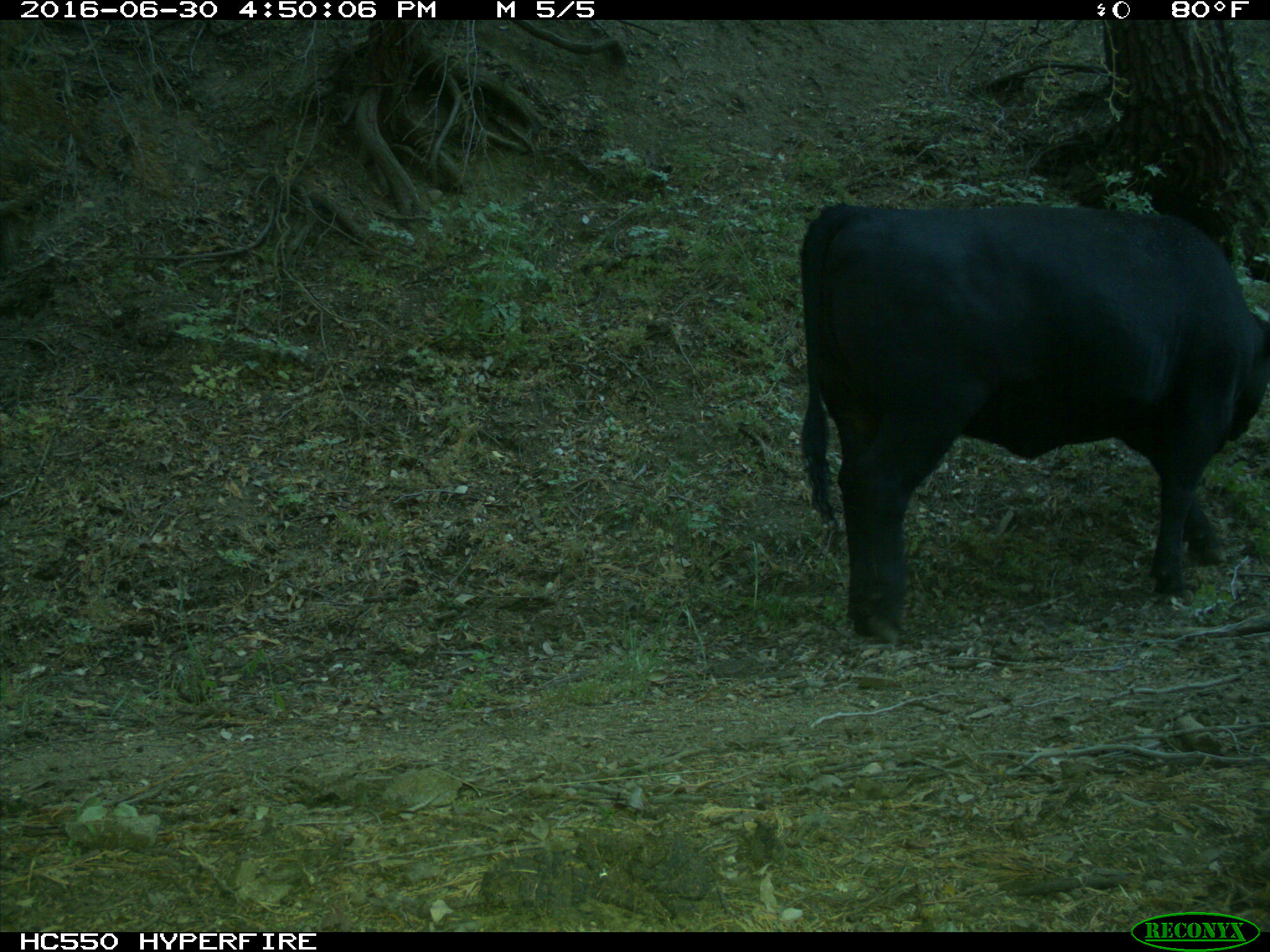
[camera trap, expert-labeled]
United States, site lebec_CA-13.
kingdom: Animalia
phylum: Chordata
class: Mammalia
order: Artiodactyla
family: Bovidae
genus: Bos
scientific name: Bos taurus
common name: domestic cow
Bos taurus (domestic cow).